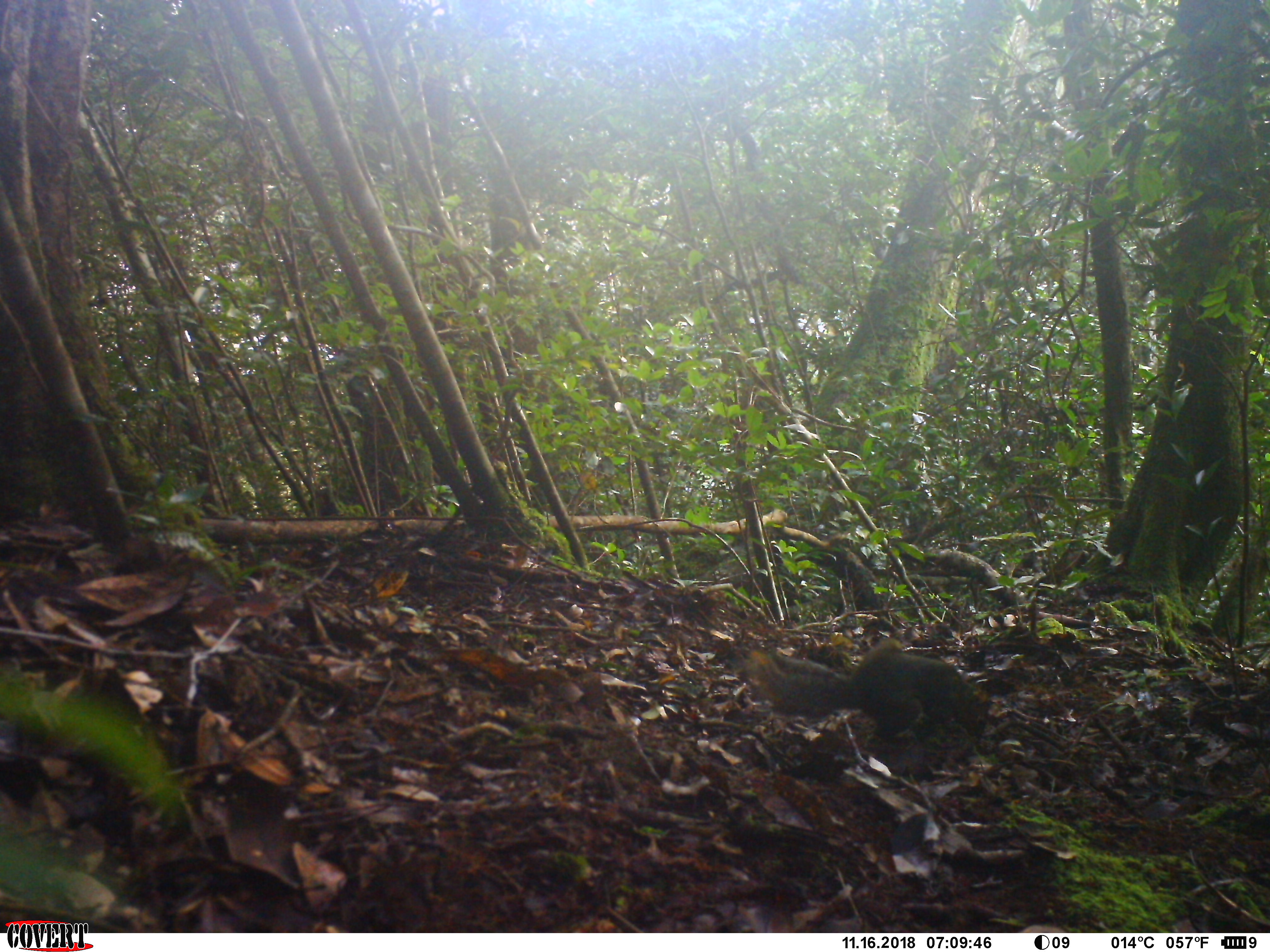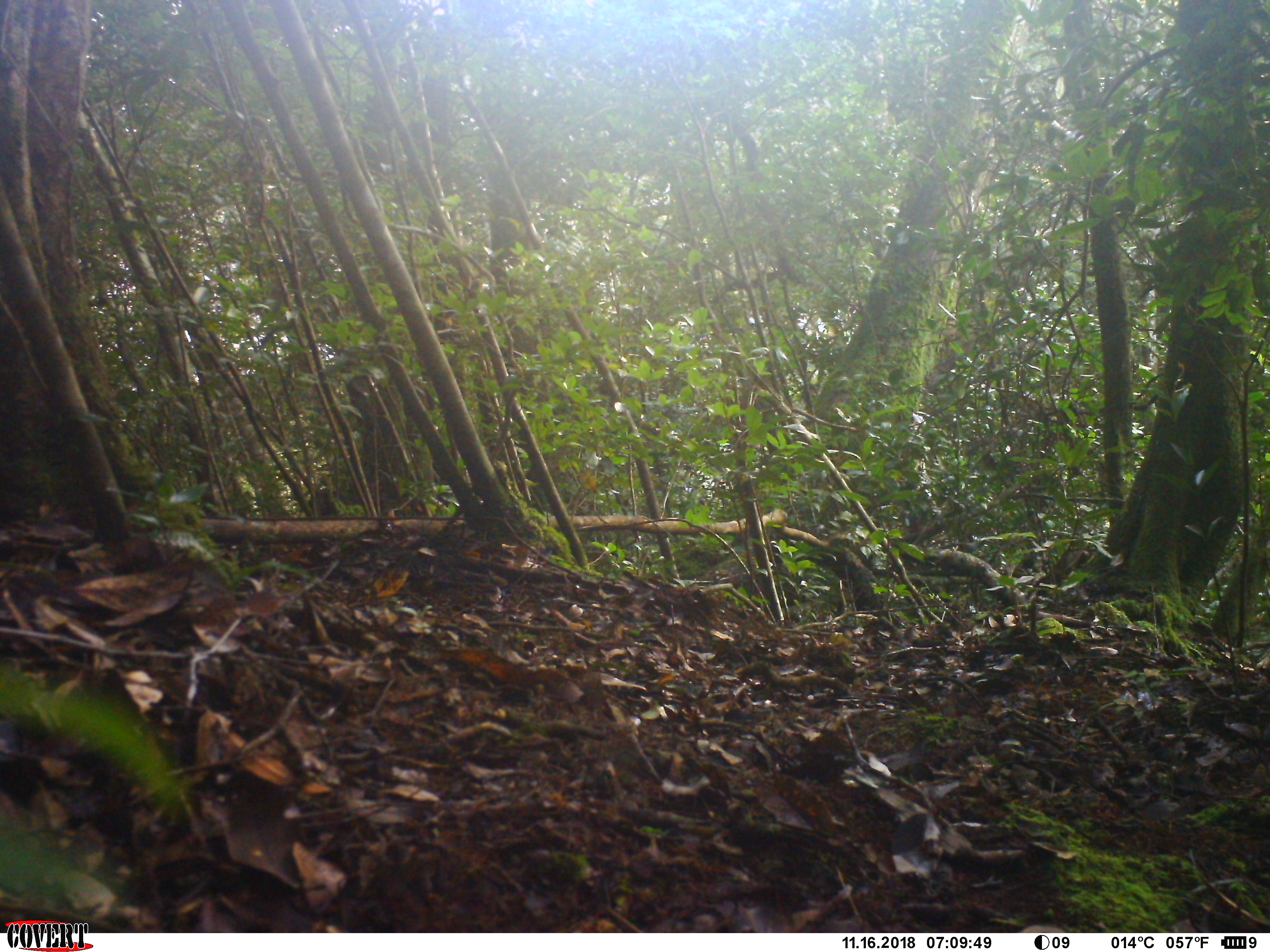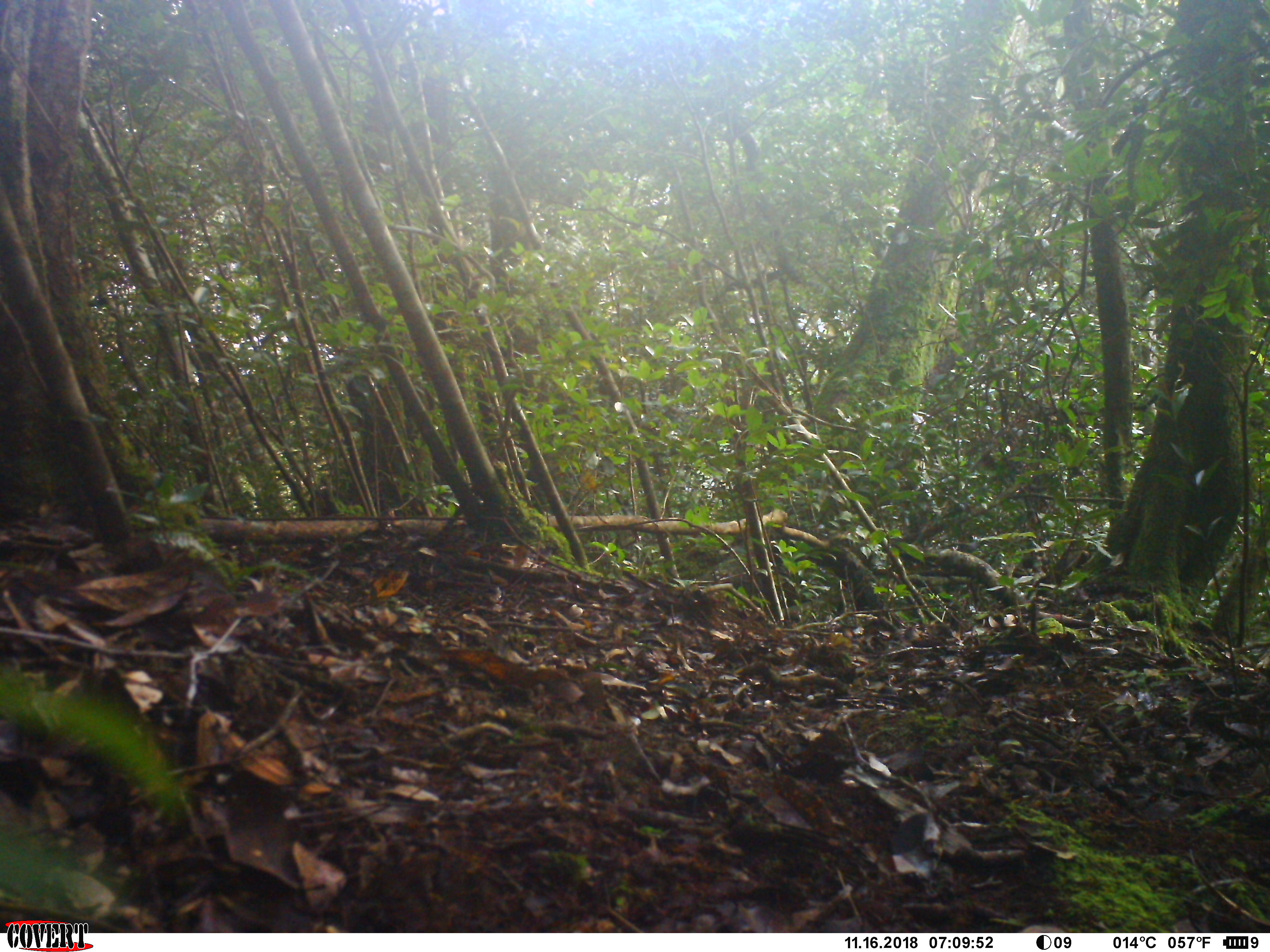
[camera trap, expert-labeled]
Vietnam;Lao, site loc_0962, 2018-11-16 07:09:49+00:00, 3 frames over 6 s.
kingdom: Animalia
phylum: Chordata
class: Mammalia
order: Rodentia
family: Sciuridae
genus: Dremomys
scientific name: Dremomys rufigenis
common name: red-cheeked squirrel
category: red cheeked squirrel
Red cheeked squirrel (red-cheeked squirrel) (Dremomys rufigenis). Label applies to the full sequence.